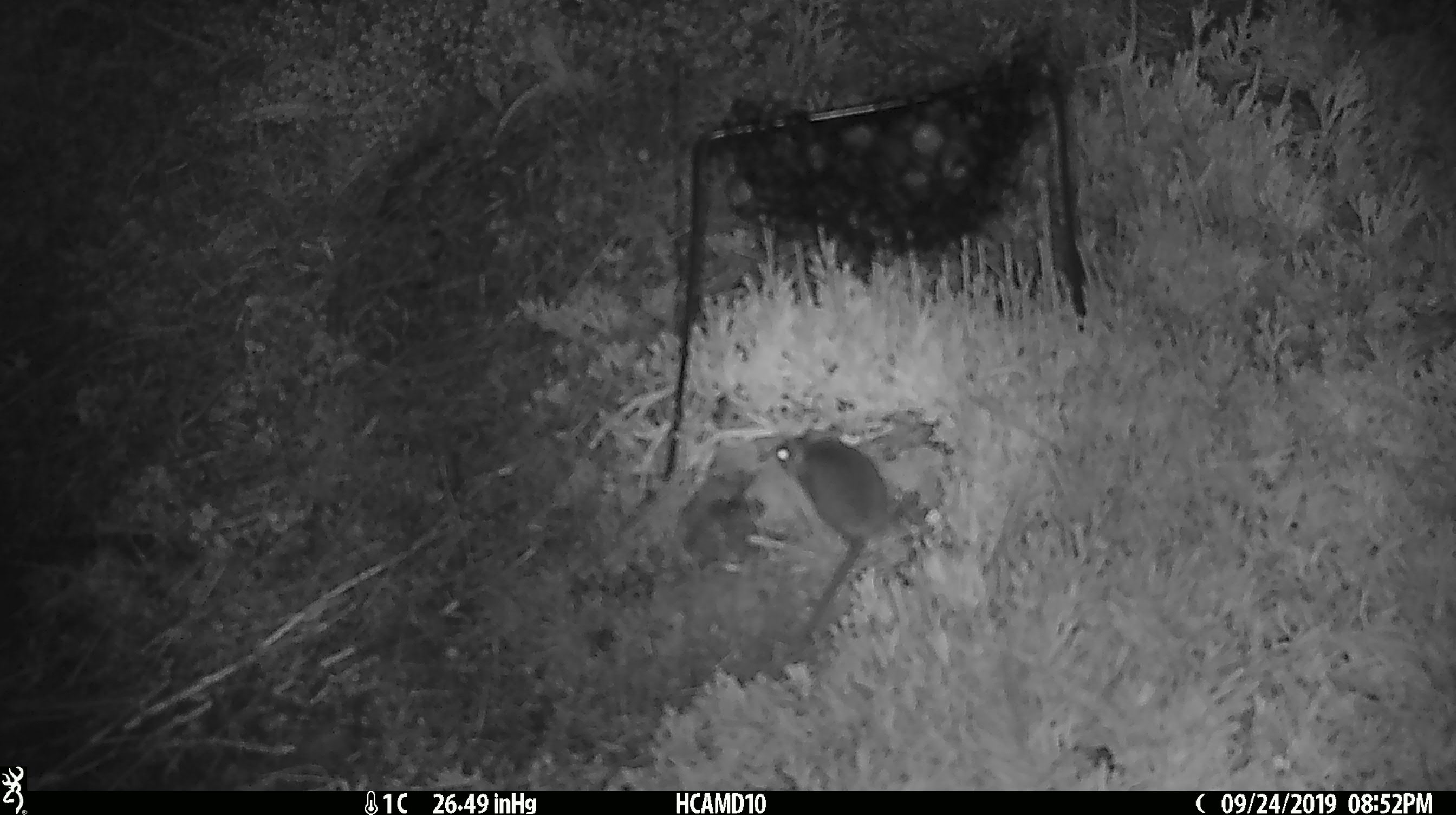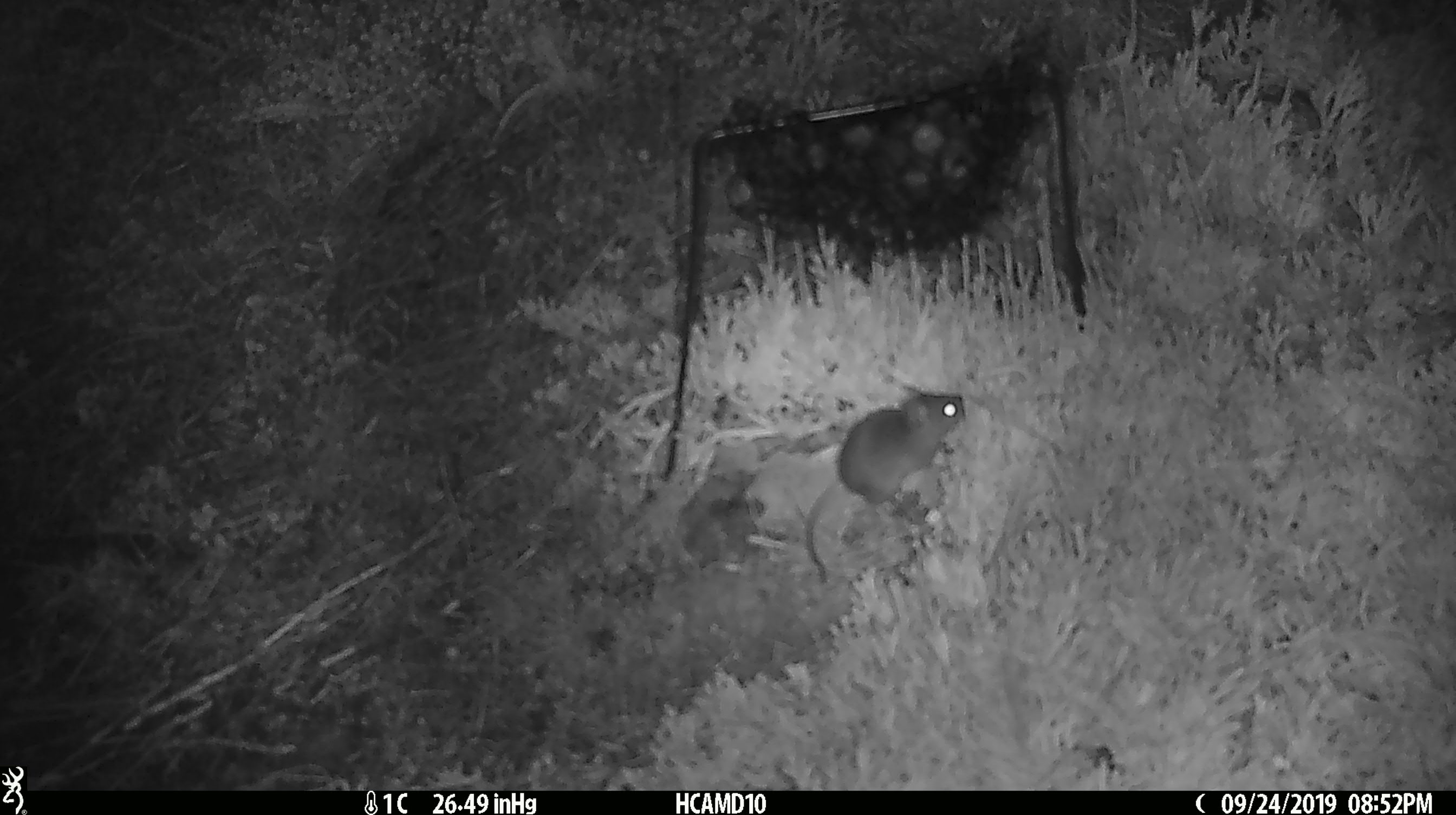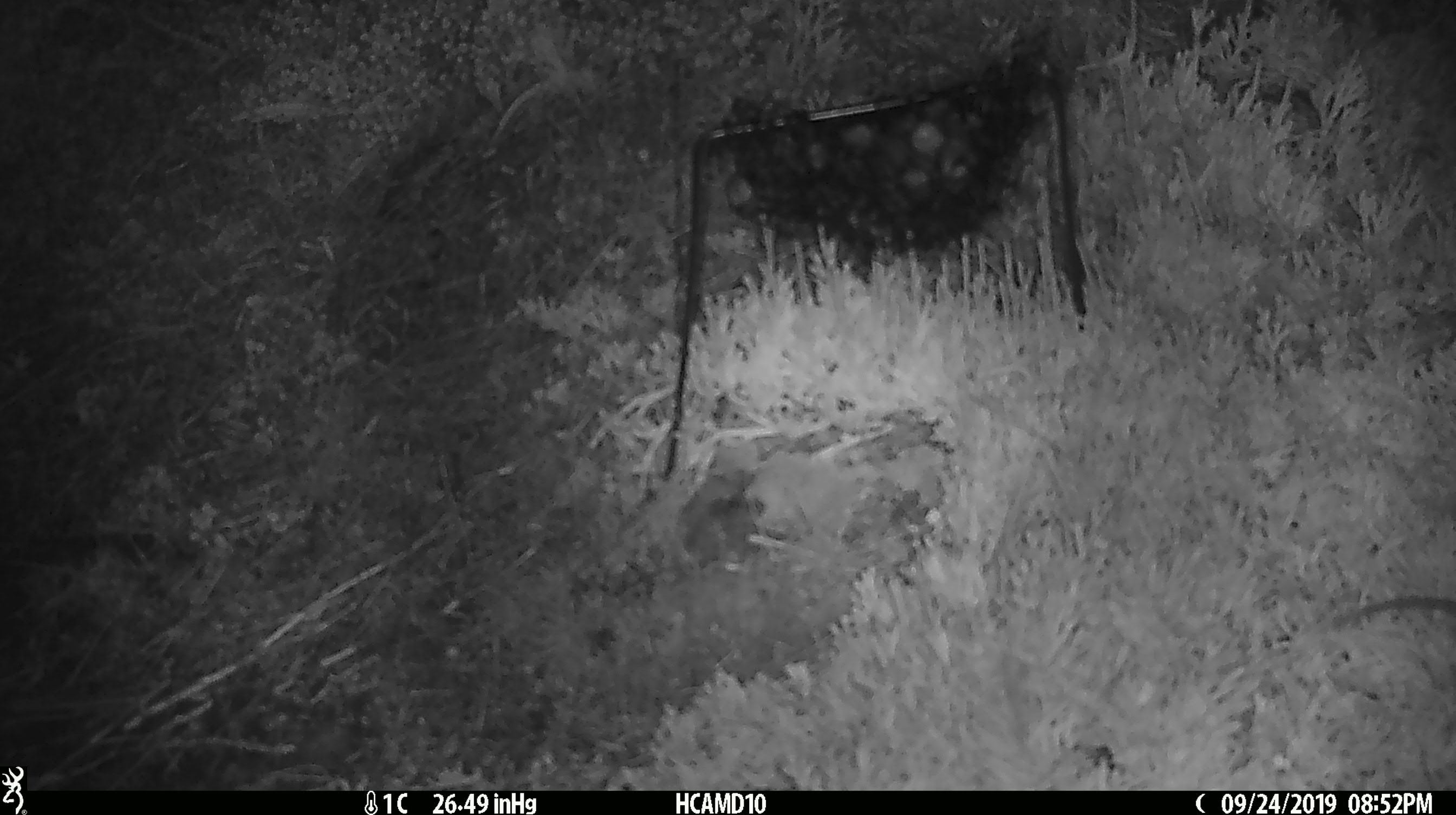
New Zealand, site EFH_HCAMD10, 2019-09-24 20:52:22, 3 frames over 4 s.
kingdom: Animalia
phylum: Chordata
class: Mammalia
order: Rodentia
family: Muridae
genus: Mus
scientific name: Mus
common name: mouse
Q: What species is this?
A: Mouse (Mus).